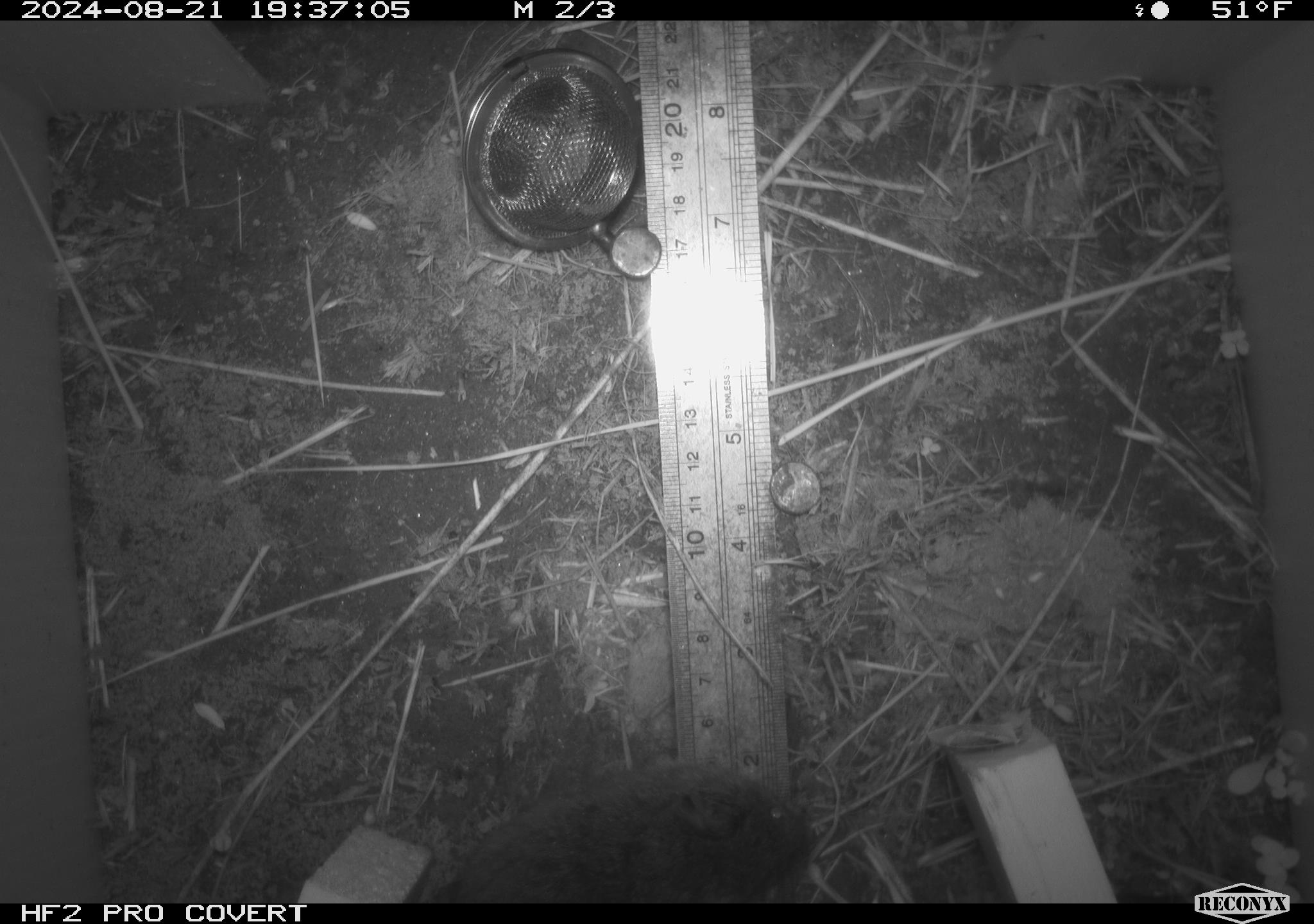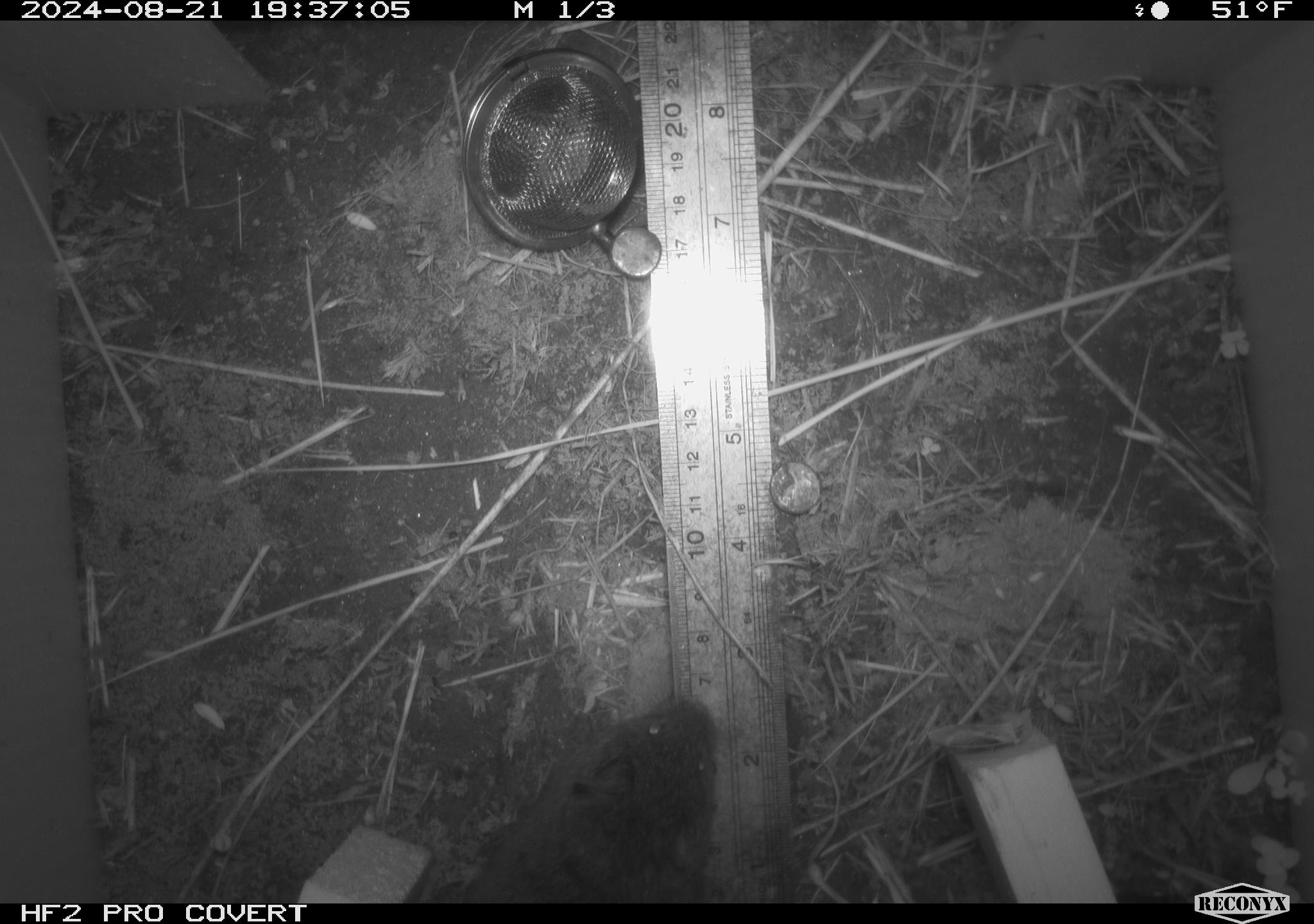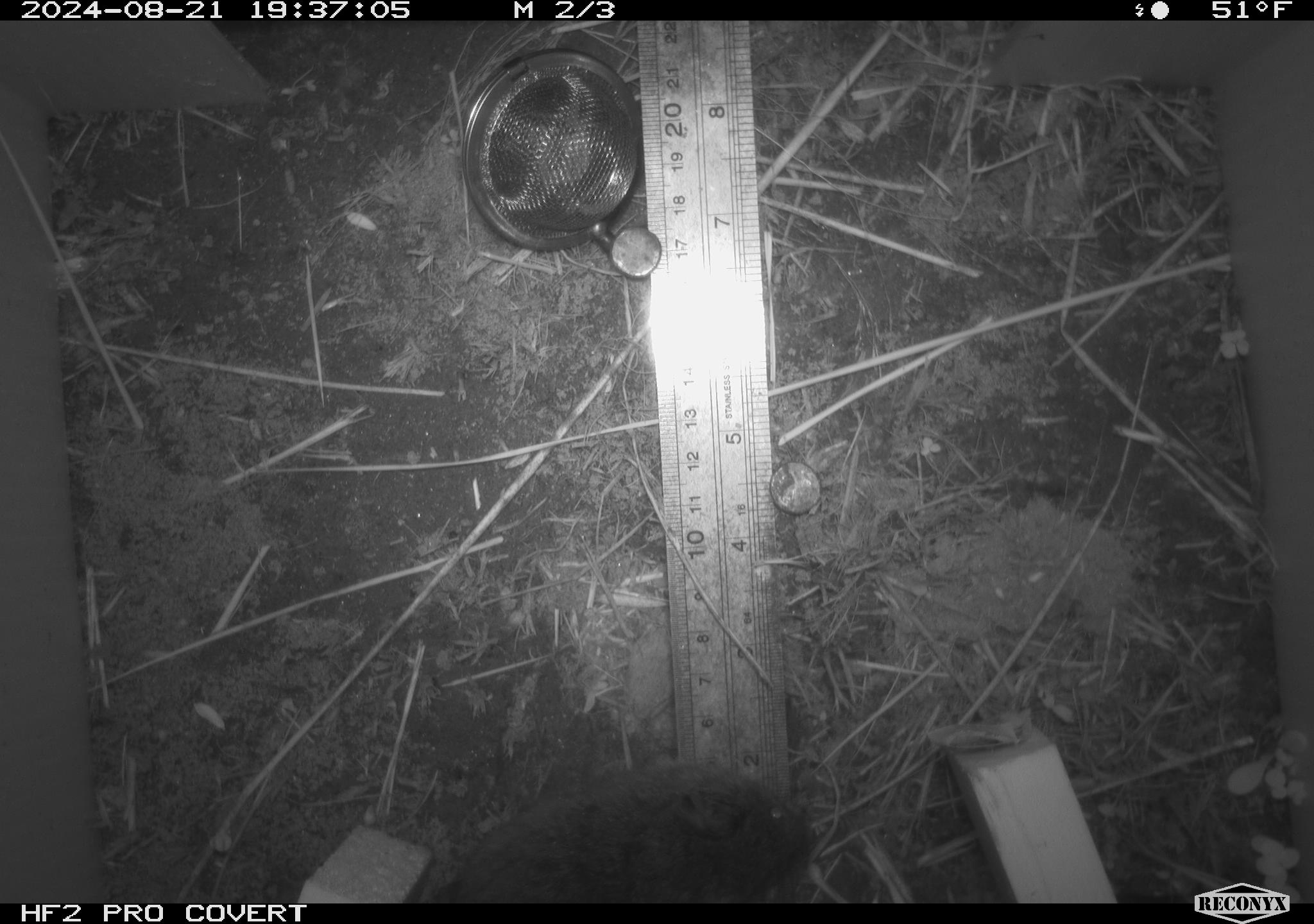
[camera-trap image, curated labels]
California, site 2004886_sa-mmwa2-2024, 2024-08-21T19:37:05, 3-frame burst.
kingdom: Animalia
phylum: Chordata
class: Mammalia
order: Rodentia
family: Cricetidae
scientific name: Arvicolinae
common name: voles, lemmings, and muskrats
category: arvicolinae subfamily